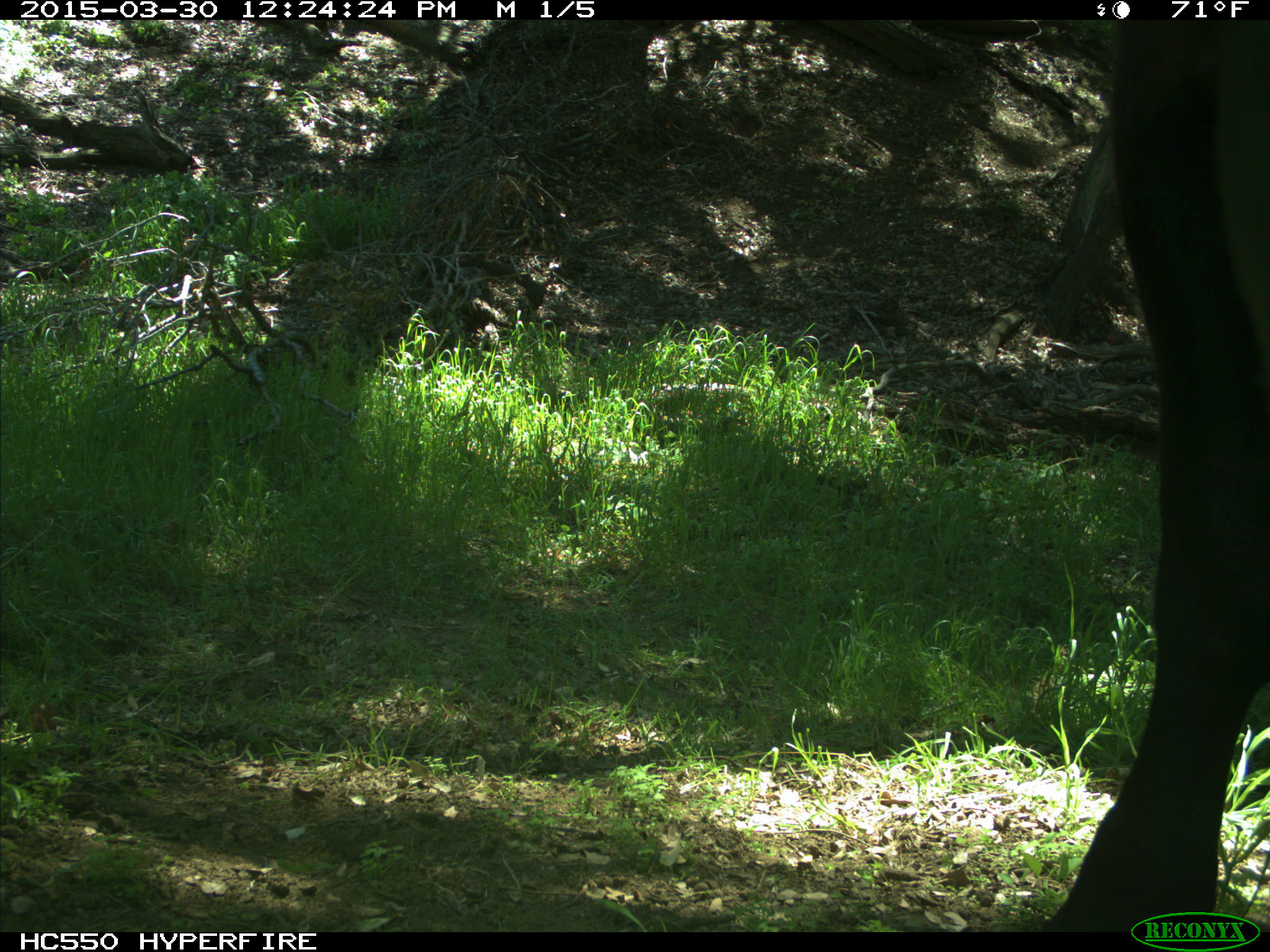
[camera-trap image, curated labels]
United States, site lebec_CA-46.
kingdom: Animalia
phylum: Chordata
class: Mammalia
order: Artiodactyla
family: Bovidae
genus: Bos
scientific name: Bos taurus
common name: domestic cow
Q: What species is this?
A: Bos taurus (domestic cow).